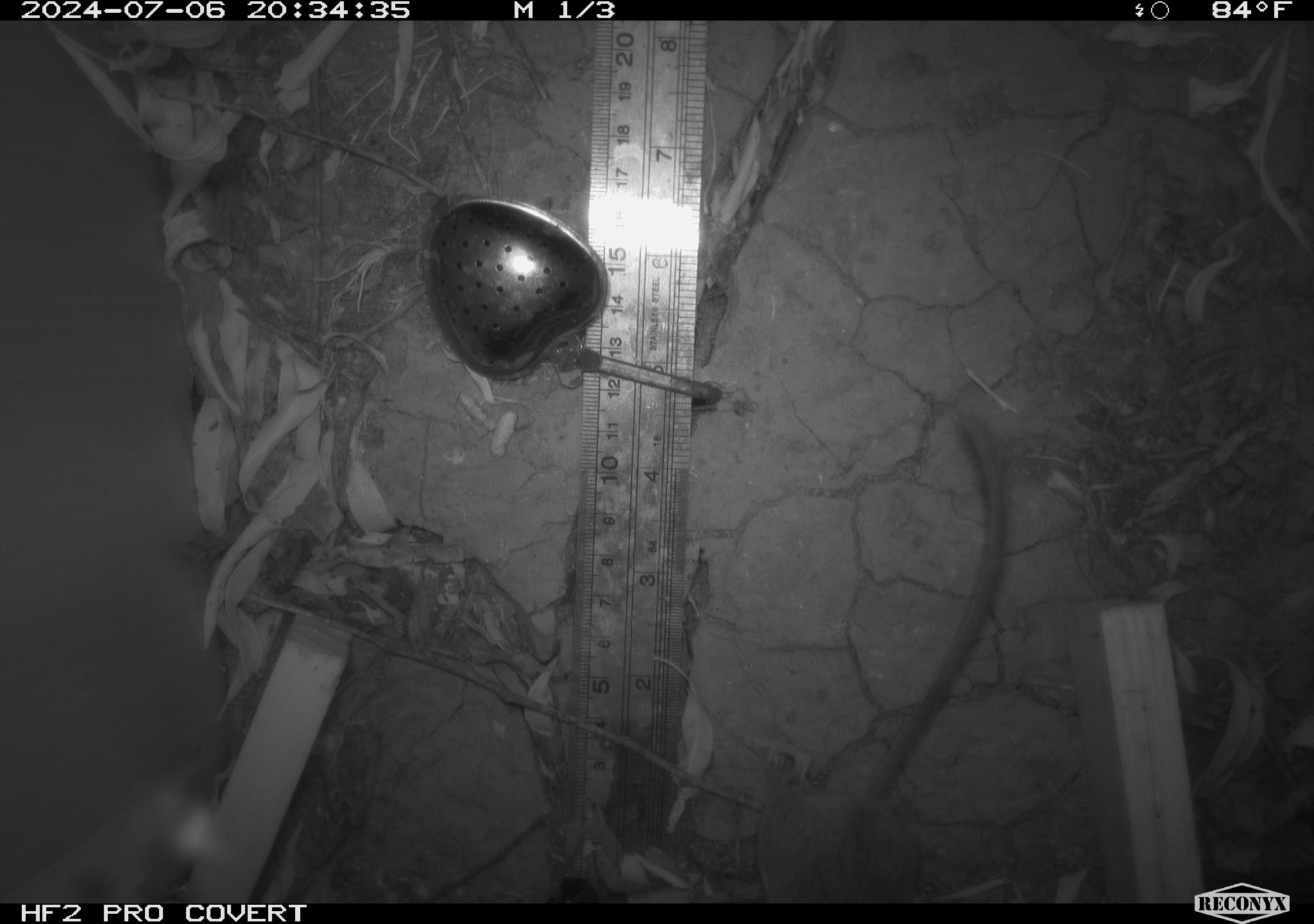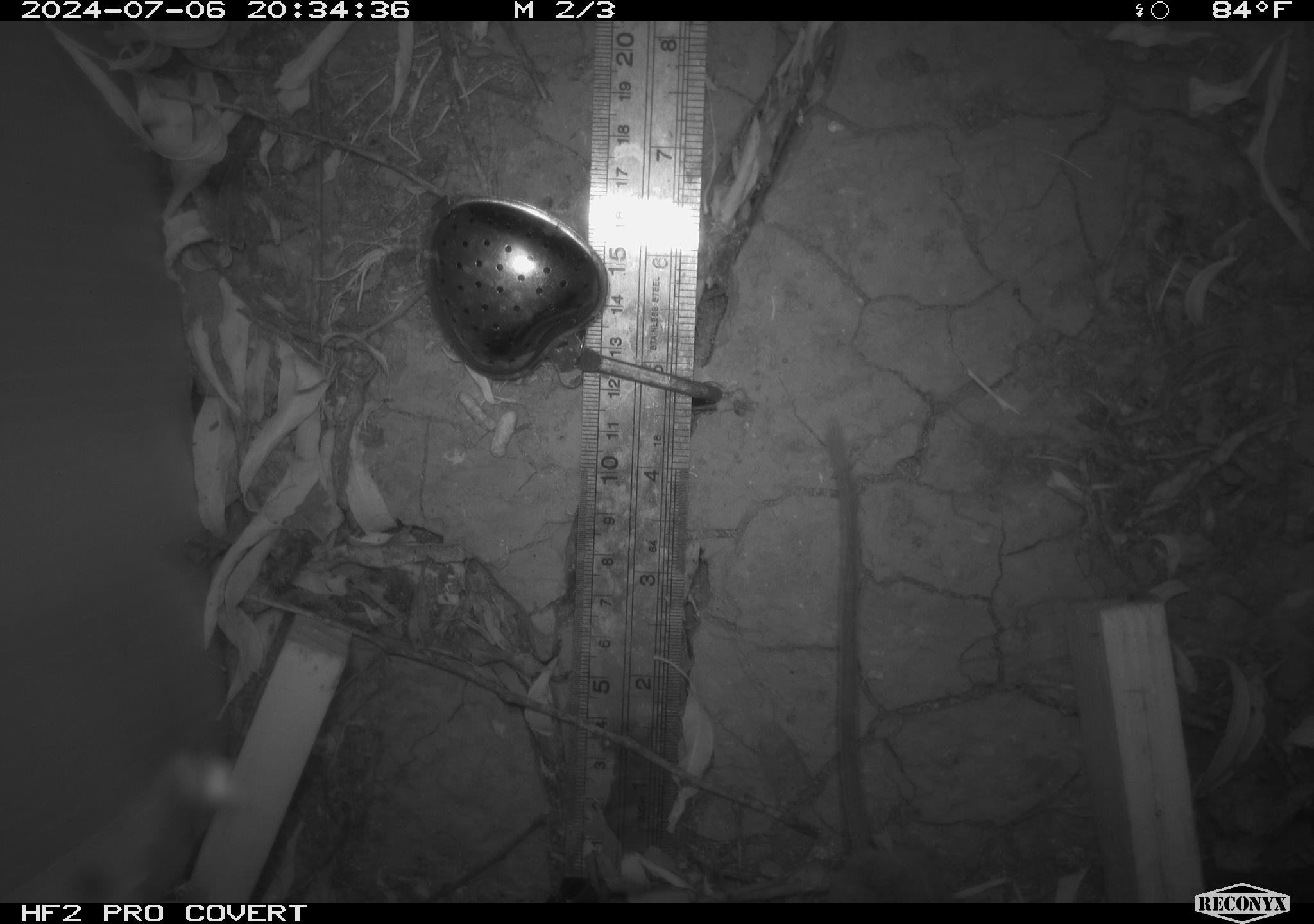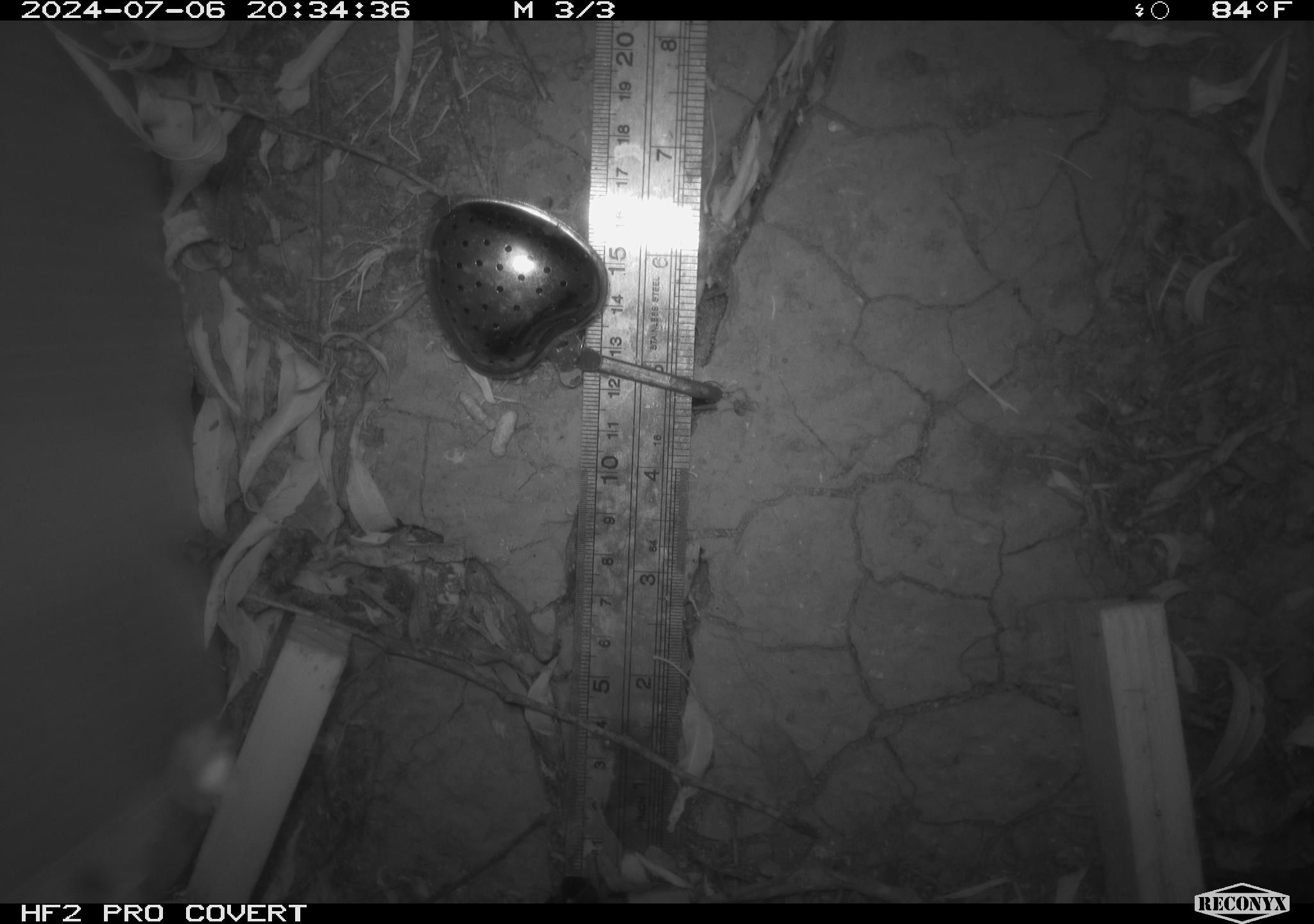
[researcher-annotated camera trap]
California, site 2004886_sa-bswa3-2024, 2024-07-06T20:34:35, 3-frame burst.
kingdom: Animalia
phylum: Chordata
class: Mammalia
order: Rodentia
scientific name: Rodentia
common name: mouse species